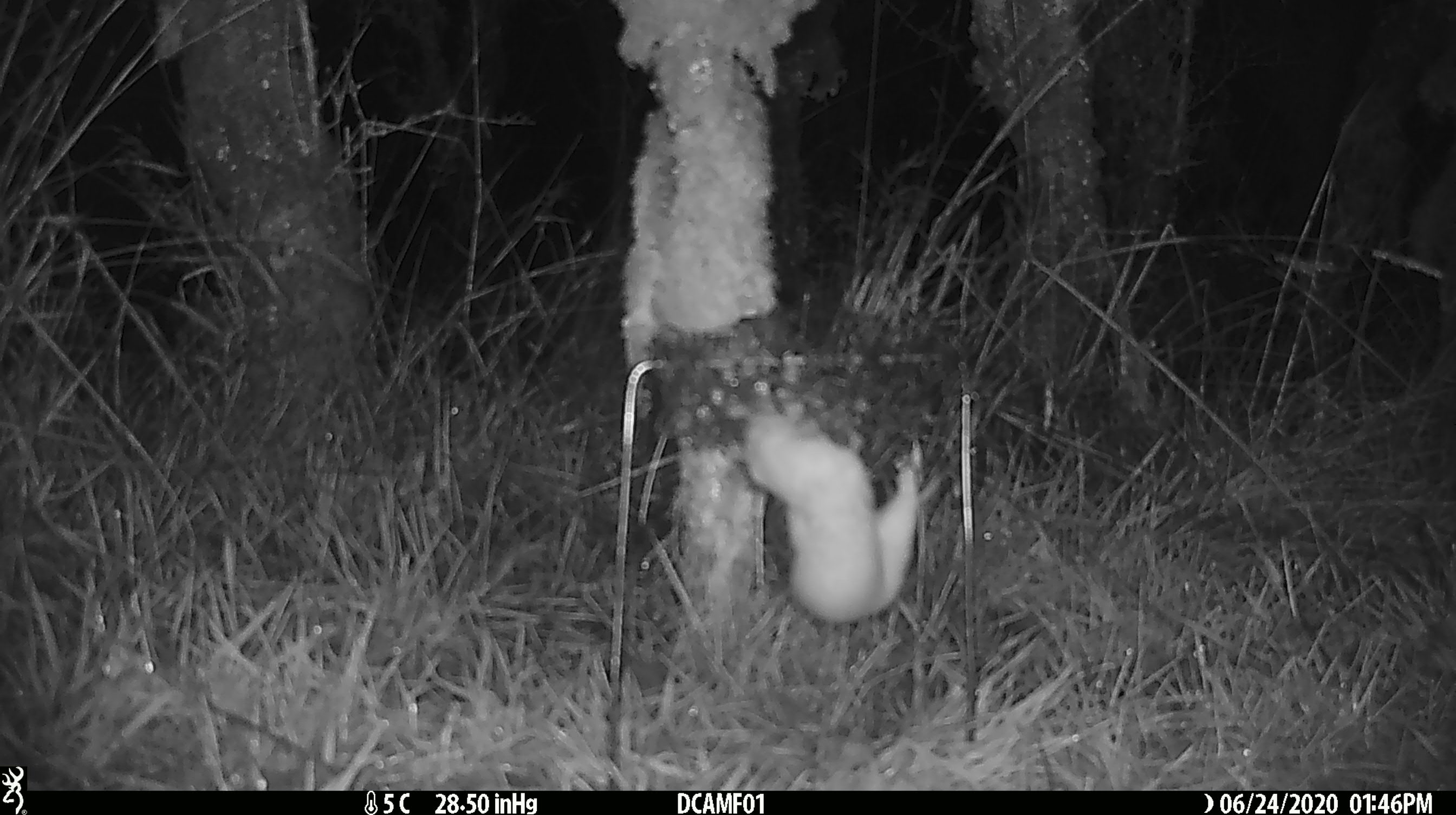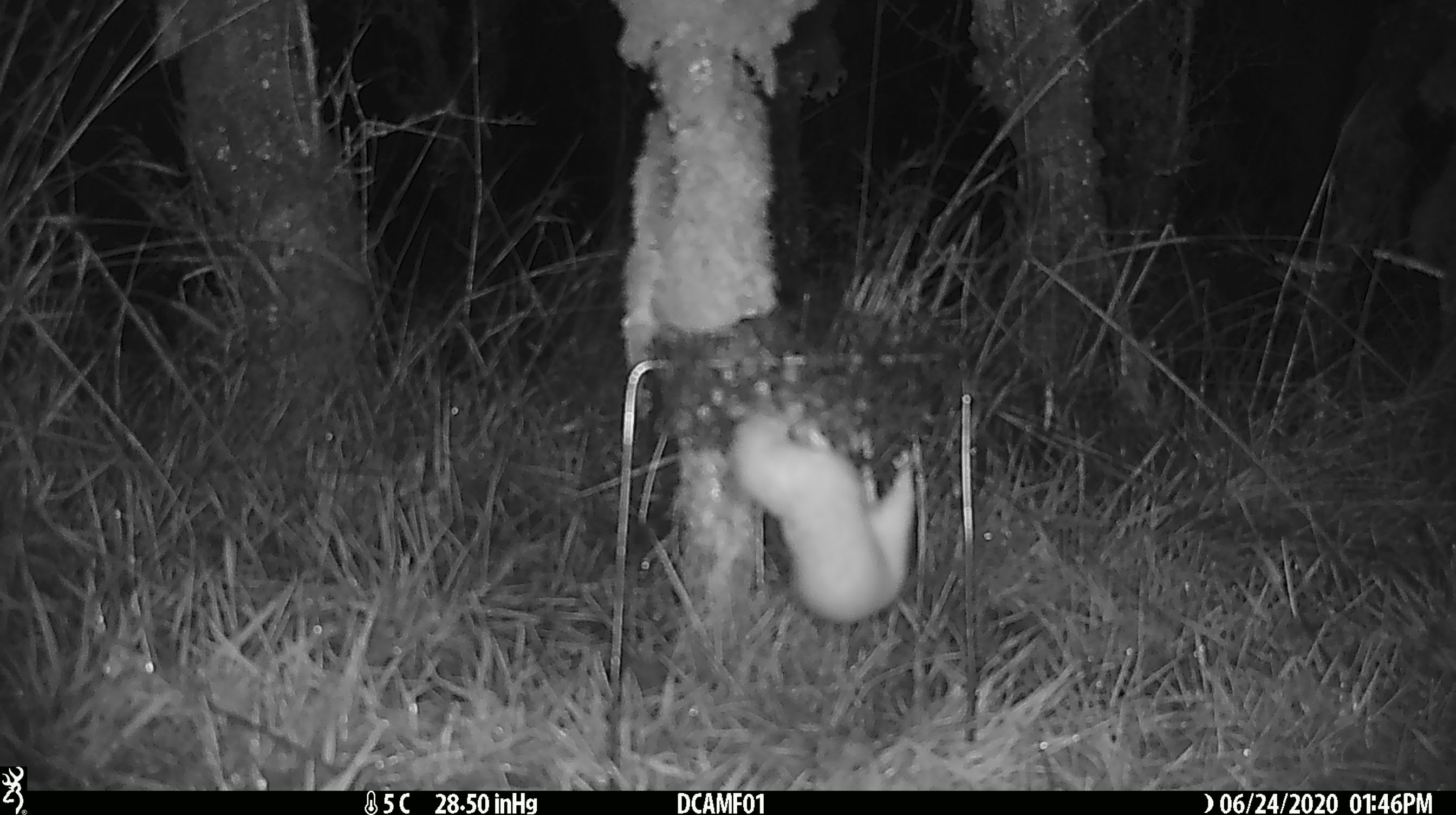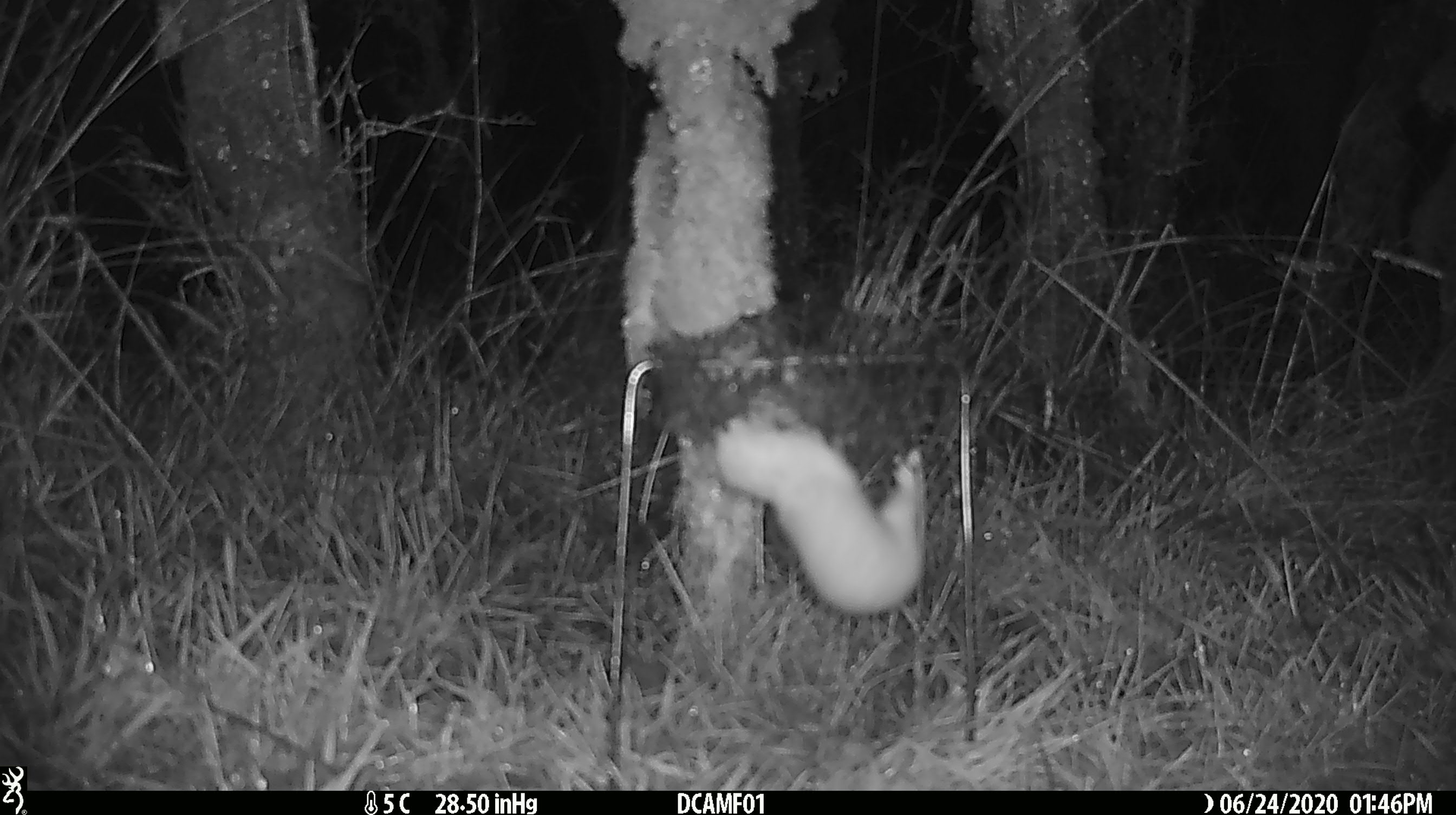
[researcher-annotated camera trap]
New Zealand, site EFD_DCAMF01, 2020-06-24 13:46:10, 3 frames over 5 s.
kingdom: Animalia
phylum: Chordata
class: Mammalia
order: Carnivora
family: Mustelidae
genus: Mustela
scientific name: Mustela nivalis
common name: least weasel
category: weasel